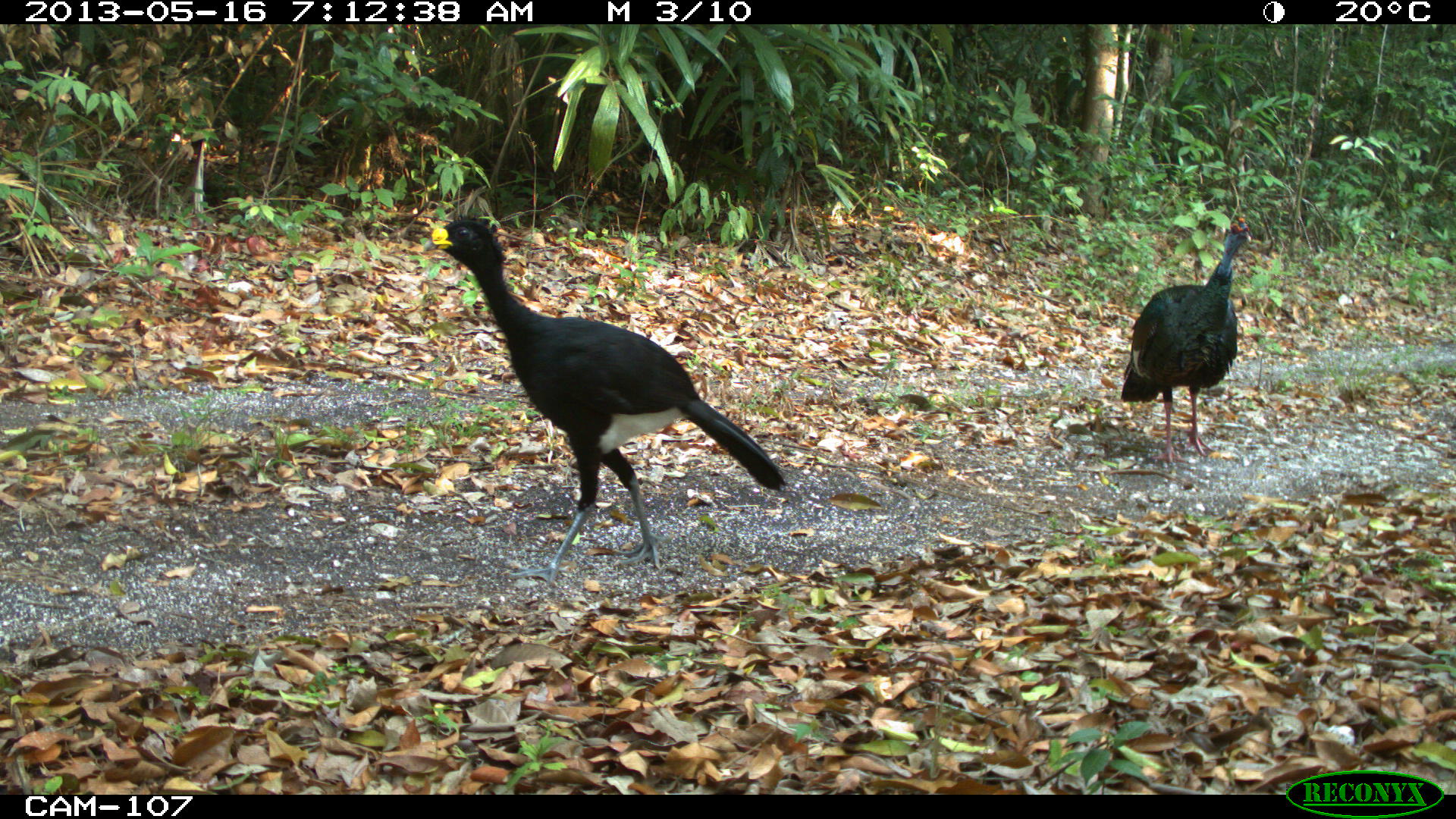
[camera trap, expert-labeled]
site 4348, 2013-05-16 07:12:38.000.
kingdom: Animalia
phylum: Chordata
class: Aves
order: Galliformes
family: Phasianidae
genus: Meleagris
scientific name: Meleagris ocellata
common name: ocellated turkey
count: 1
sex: male